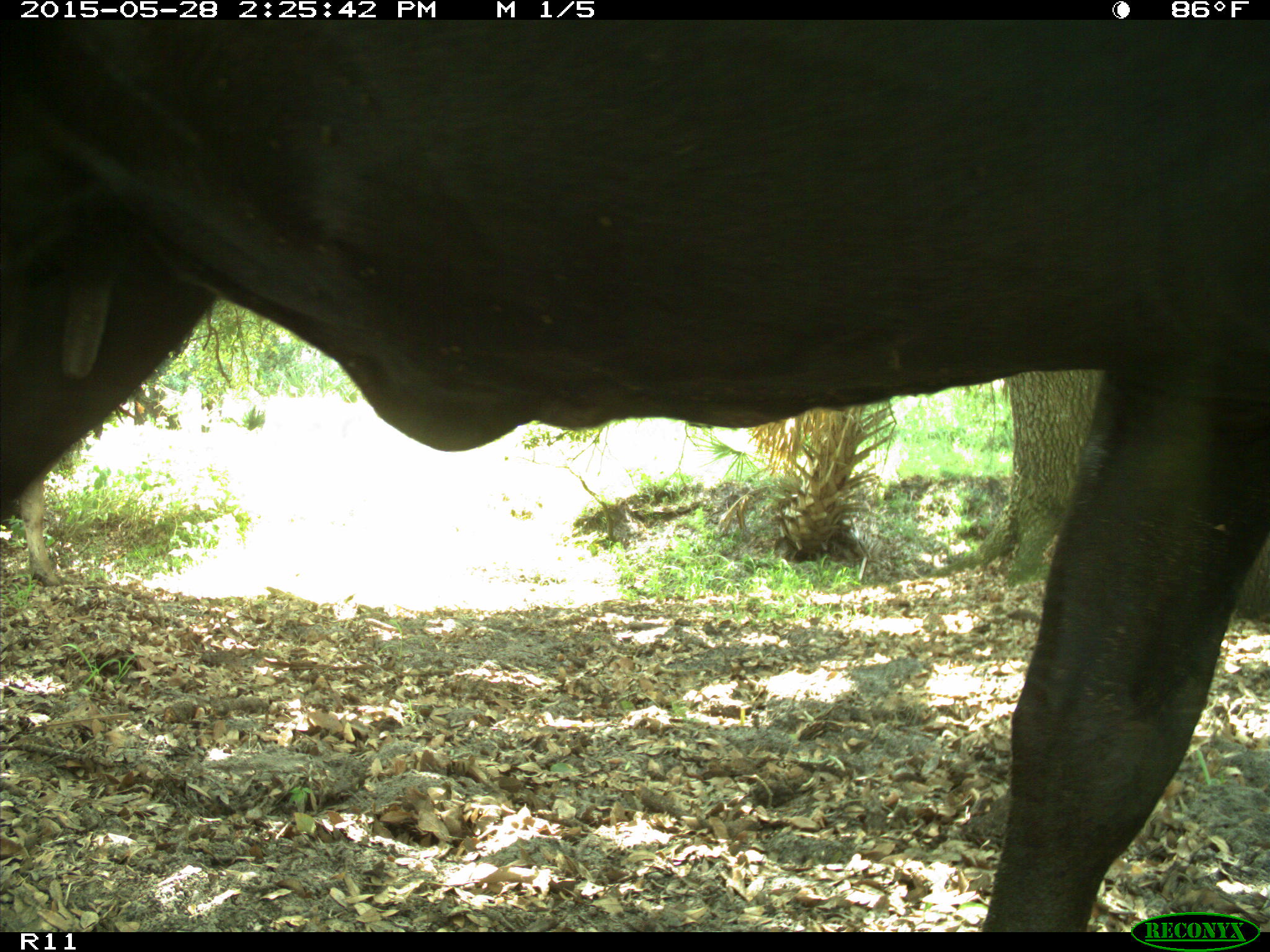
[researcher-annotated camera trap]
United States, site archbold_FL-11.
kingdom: Animalia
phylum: Chordata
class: Mammalia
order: Artiodactyla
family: Bovidae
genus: Bos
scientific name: Bos taurus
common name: domestic cow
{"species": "Bos taurus (domestic cow)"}